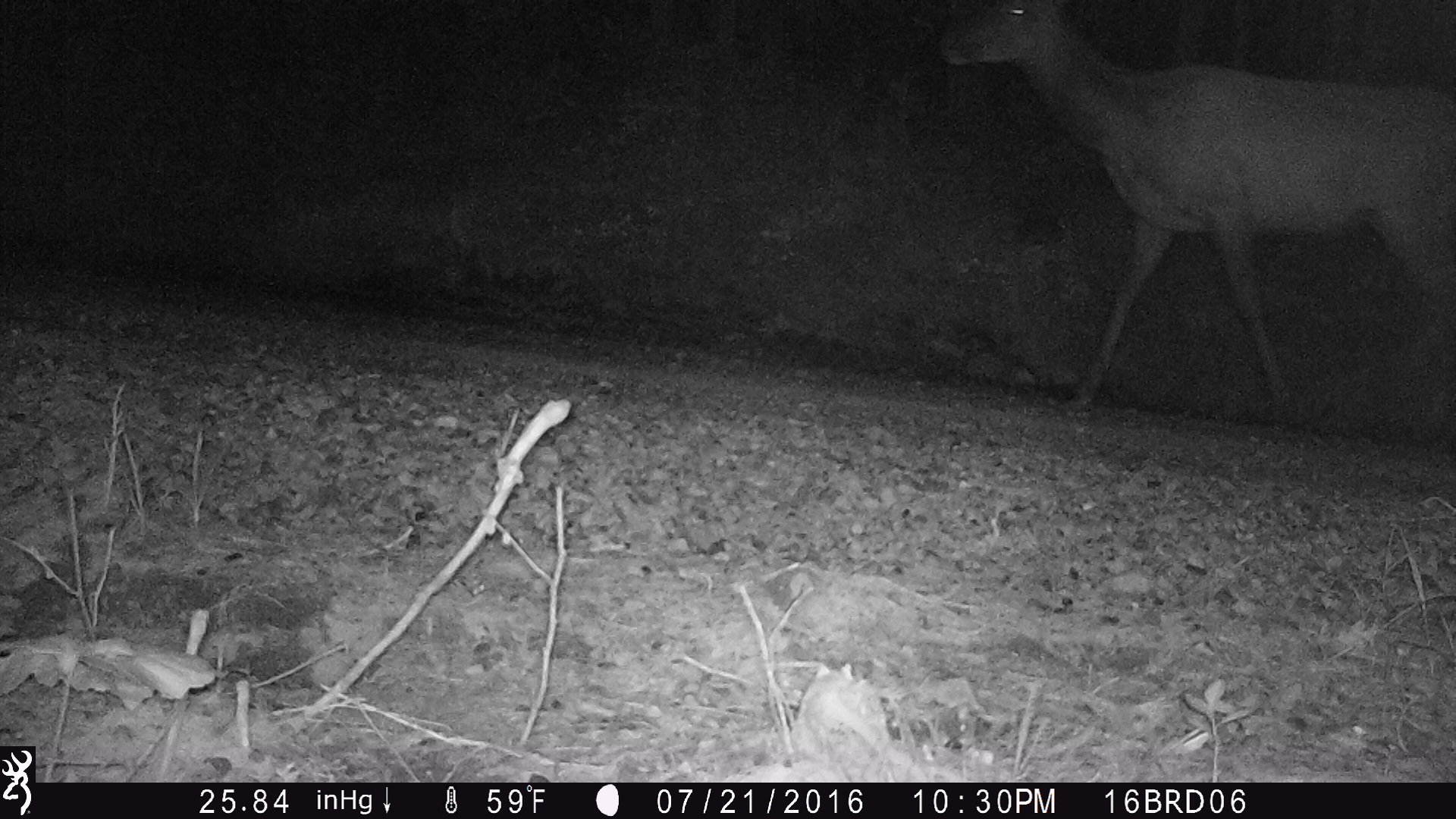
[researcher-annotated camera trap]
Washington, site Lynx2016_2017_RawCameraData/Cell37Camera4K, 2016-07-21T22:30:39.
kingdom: Animalia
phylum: Chordata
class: Mammalia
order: Artiodactyla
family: Cervidae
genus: Cervus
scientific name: Cervus canadensis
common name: elk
Cervus canadensis (elk). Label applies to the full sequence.